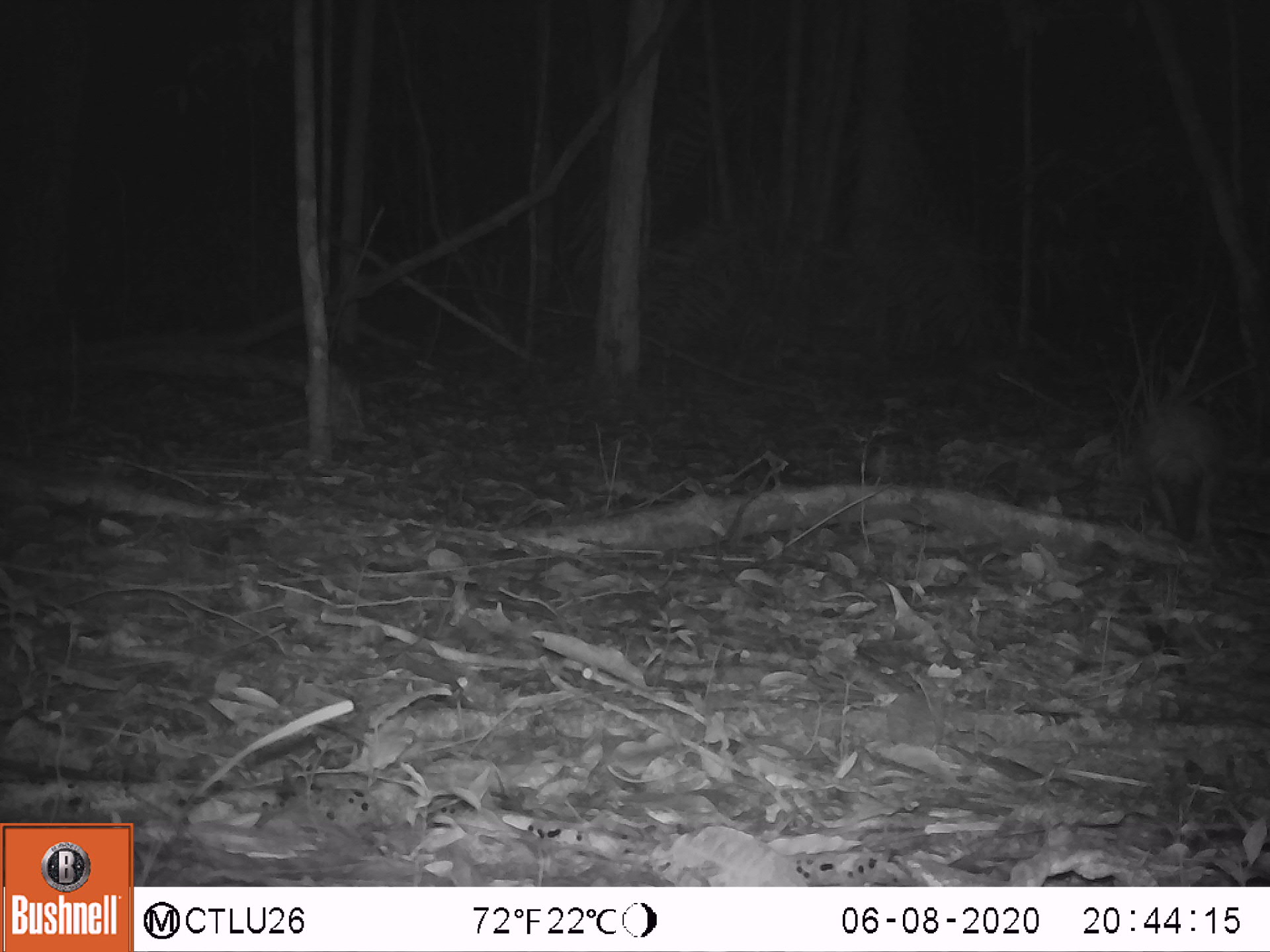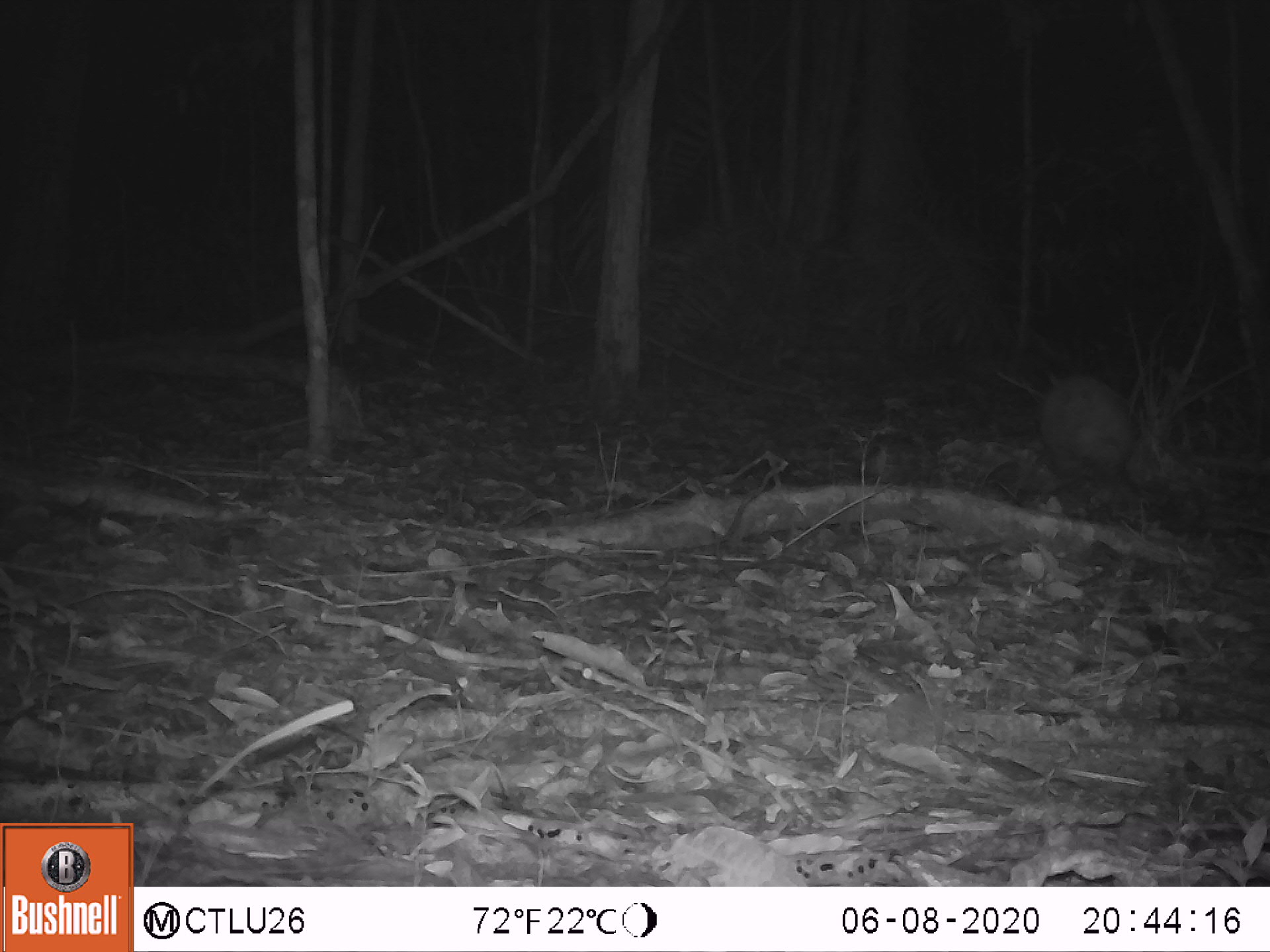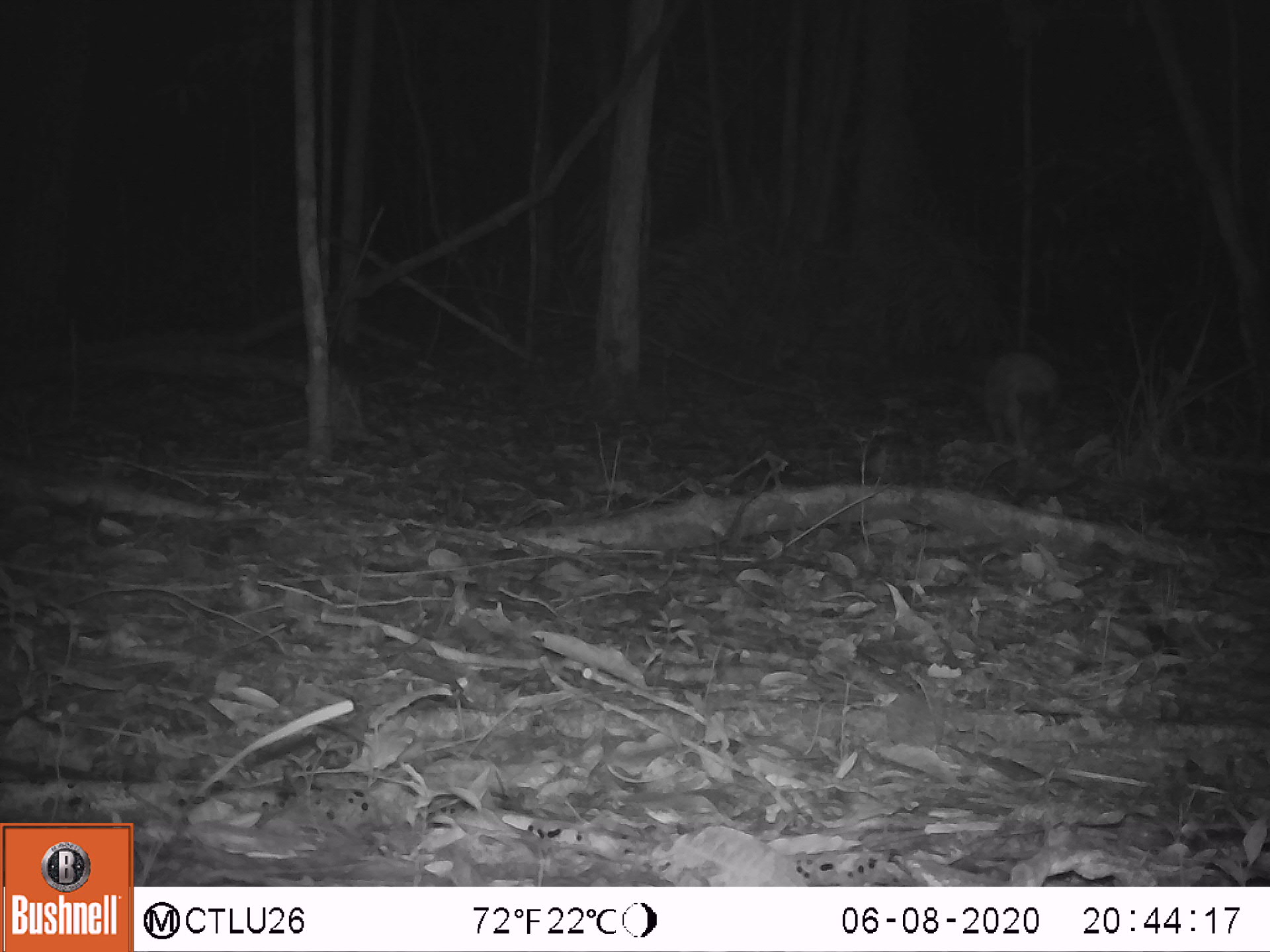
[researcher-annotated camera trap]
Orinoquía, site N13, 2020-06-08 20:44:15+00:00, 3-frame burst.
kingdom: Animalia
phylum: Chordata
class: Mammalia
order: Cingulata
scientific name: Cingulata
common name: armadillo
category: unknown armadillo